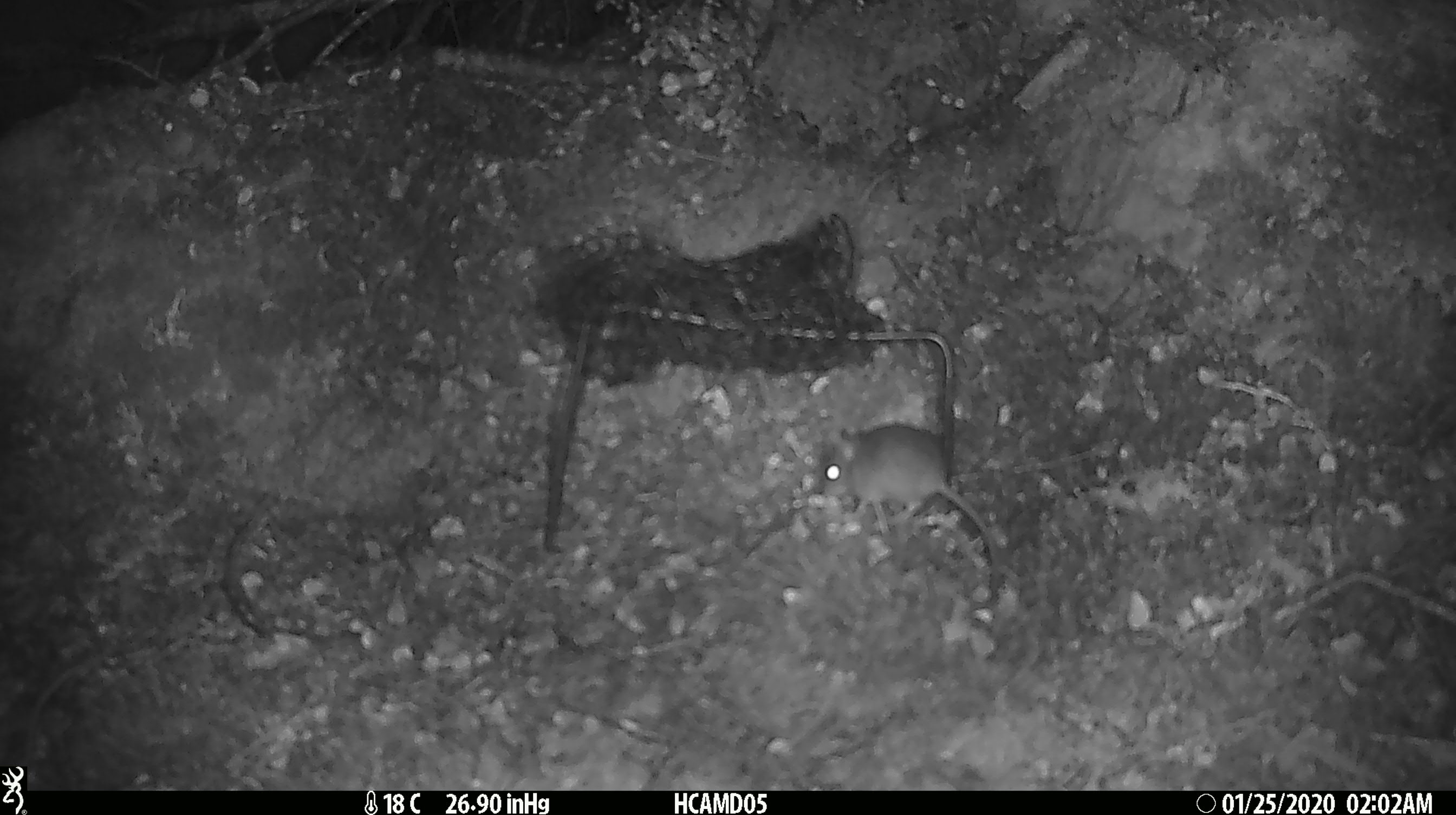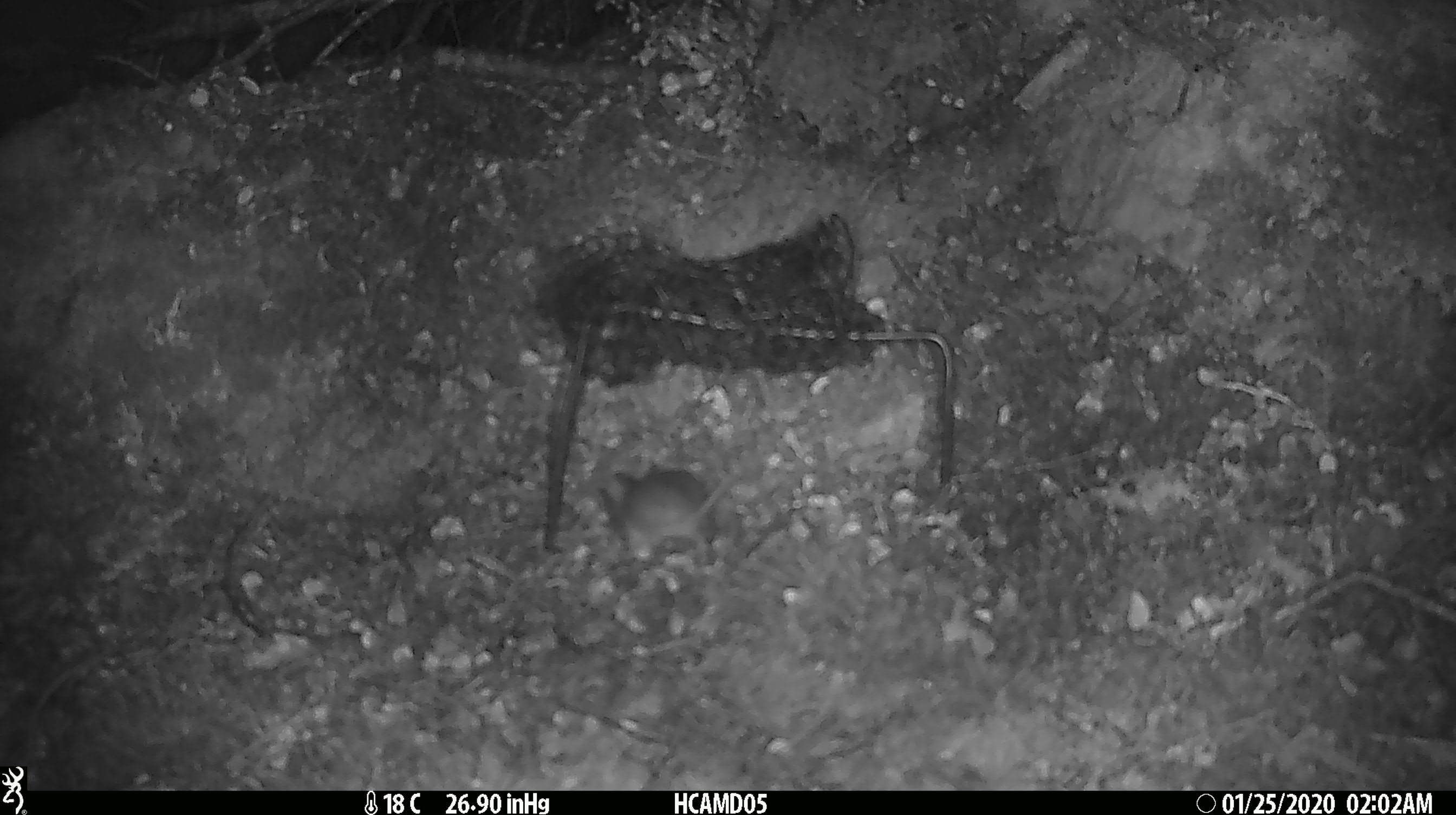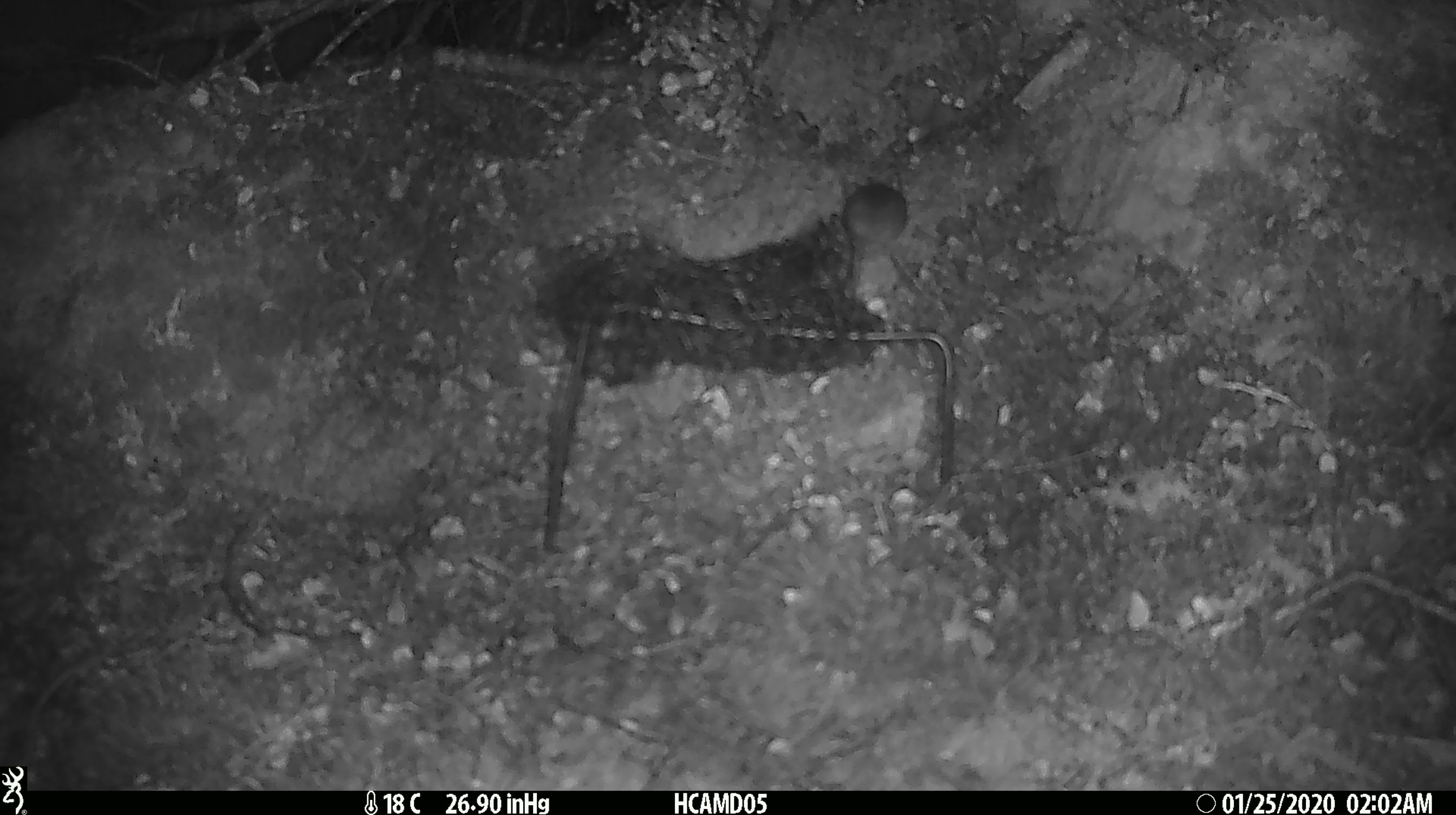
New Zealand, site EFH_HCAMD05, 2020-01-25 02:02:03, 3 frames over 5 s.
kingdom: Animalia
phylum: Chordata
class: Mammalia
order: Rodentia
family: Muridae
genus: Mus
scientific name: Mus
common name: mouse